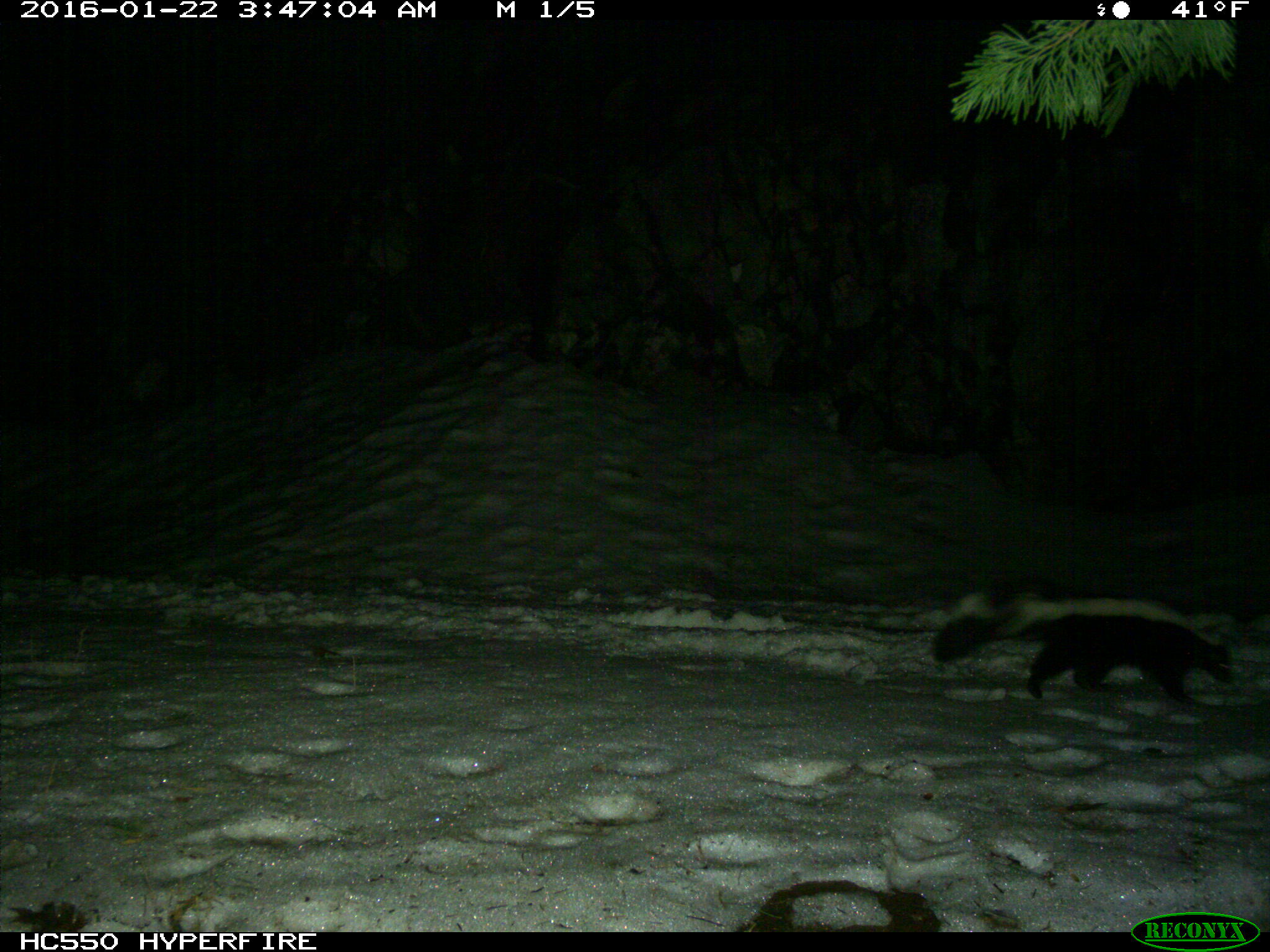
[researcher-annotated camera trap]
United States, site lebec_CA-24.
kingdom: Animalia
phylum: Chordata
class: Mammalia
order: Carnivora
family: Mephitidae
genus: Mephitis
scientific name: Mephitis mephitis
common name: striped skunk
Mephitis mephitis (striped skunk).